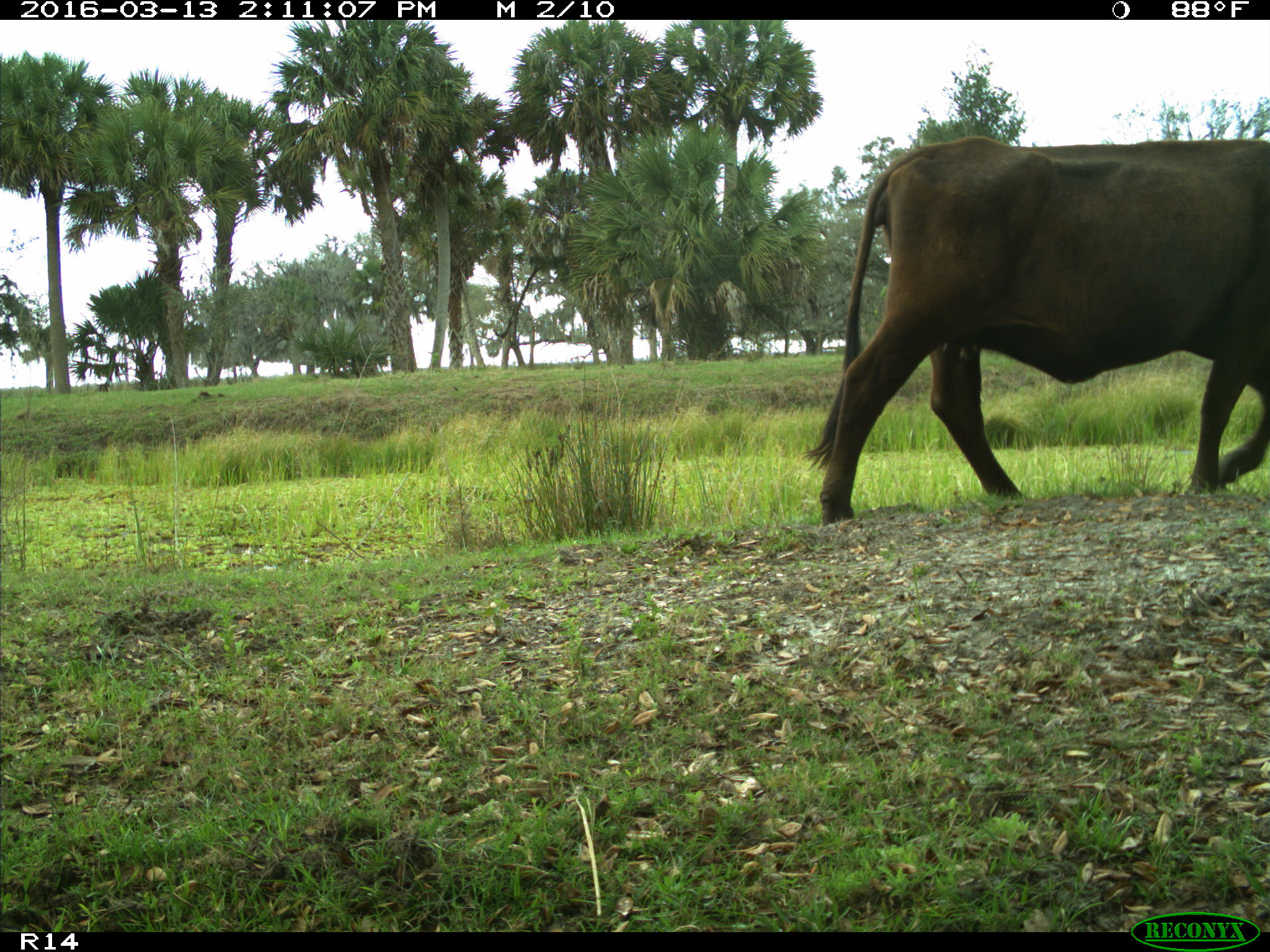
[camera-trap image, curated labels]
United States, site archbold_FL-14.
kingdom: Animalia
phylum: Chordata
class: Mammalia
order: Artiodactyla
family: Bovidae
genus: Bos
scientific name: Bos taurus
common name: domestic cow